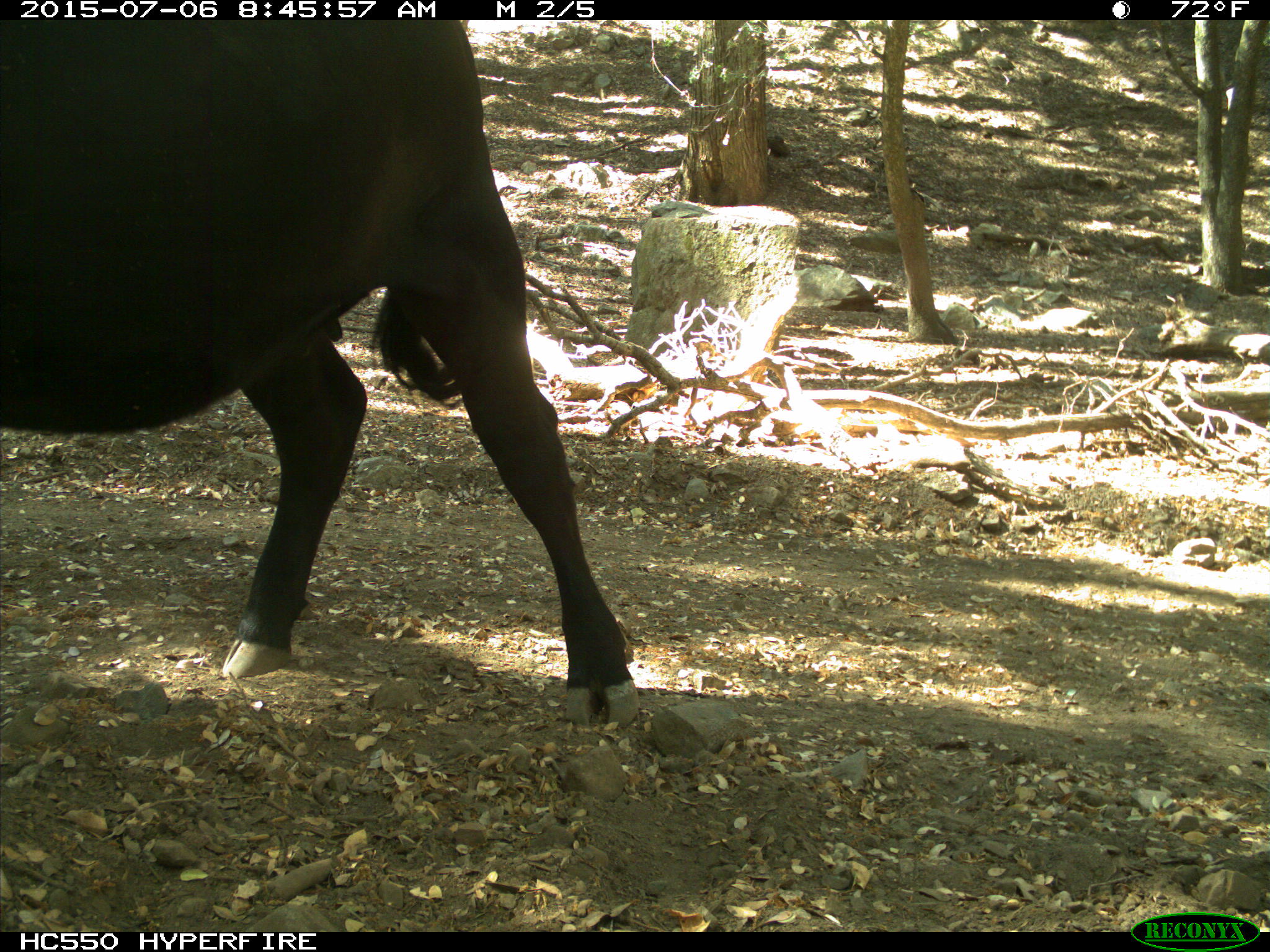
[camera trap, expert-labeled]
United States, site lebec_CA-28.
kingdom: Animalia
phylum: Chordata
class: Mammalia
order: Artiodactyla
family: Bovidae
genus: Bos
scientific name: Bos taurus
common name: domestic cow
Bos taurus (domestic cow).